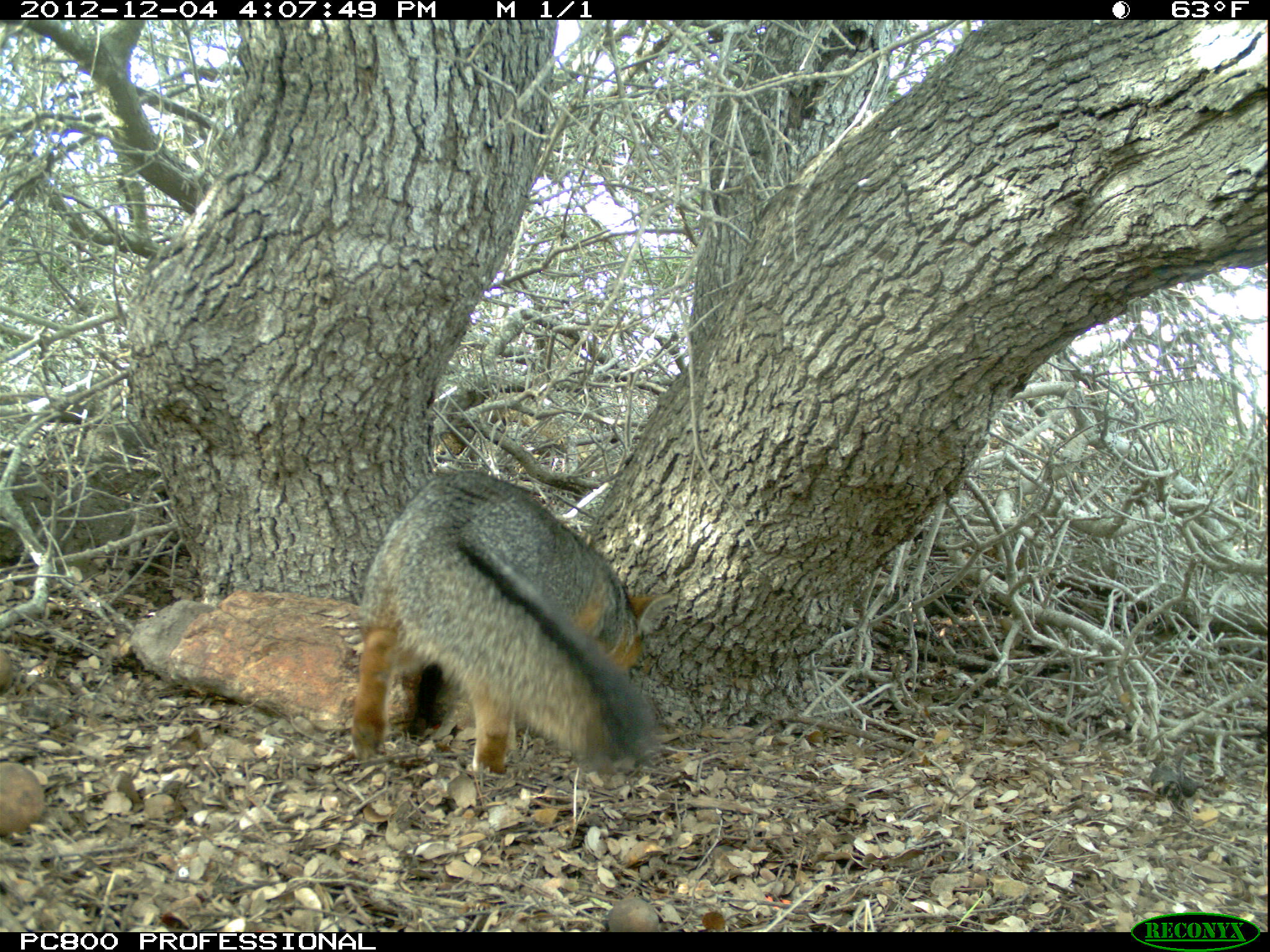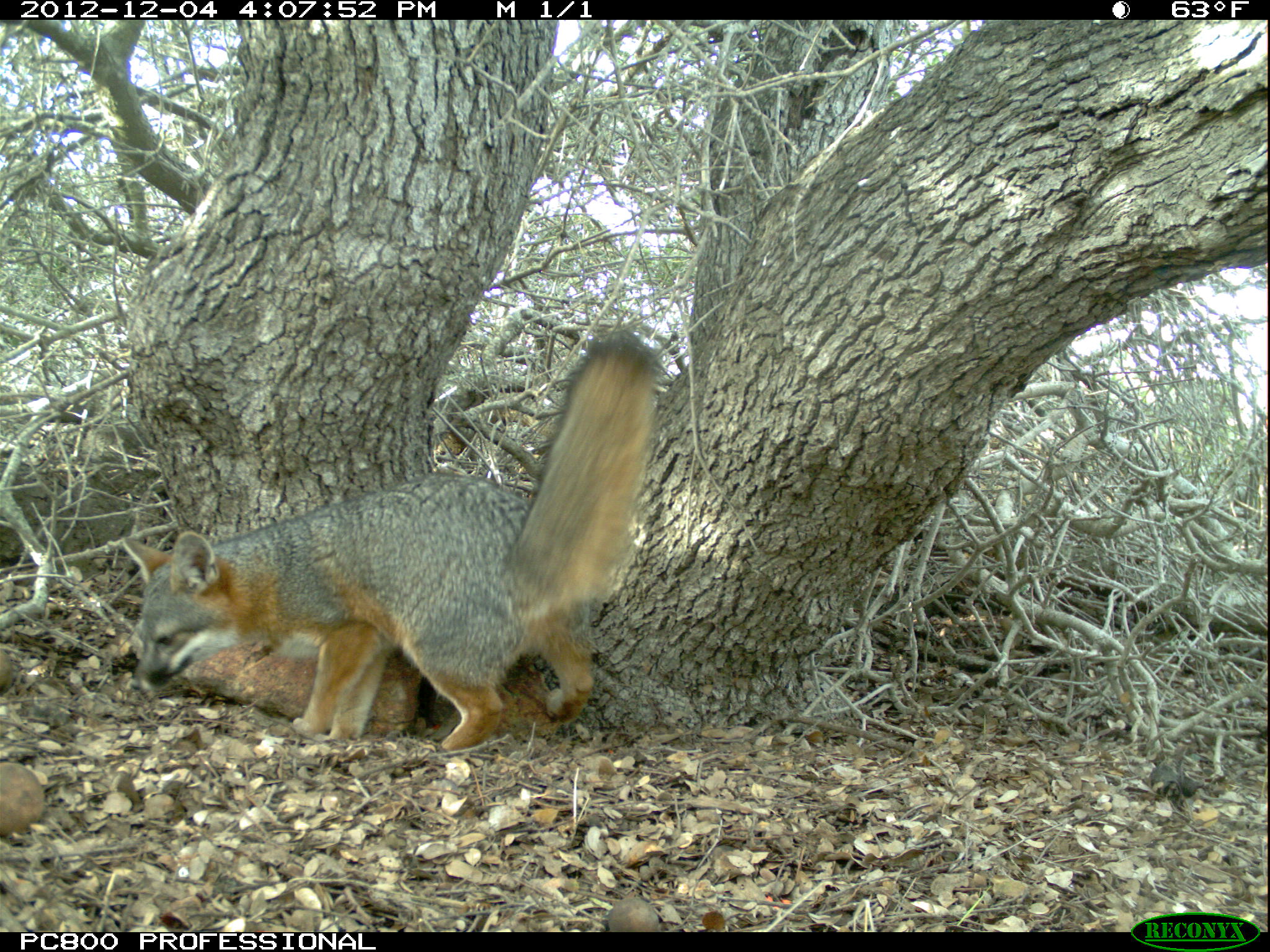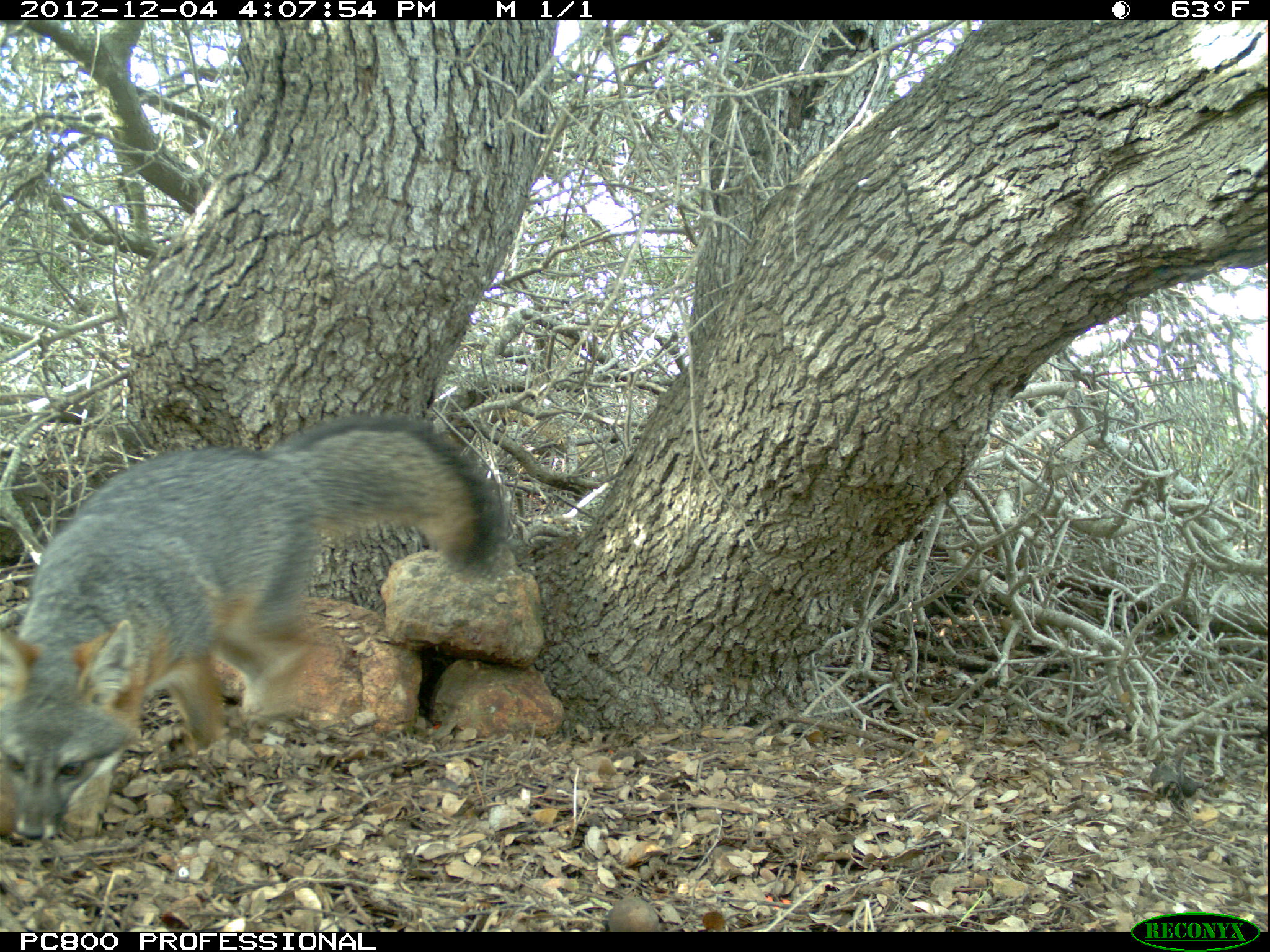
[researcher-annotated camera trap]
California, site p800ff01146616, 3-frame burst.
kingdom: Animalia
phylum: Chordata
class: Mammalia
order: Carnivora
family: Canidae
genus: Urocyon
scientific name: Urocyon littoralis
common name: island fox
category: fox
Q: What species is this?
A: Fox (island fox) (Urocyon littoralis).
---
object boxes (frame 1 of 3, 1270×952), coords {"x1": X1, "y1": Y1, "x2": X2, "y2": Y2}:
fox: {"x1": 350, "y1": 470, "x2": 678, "y2": 775}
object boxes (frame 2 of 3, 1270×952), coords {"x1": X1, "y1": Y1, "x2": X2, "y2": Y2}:
fox: {"x1": 122, "y1": 334, "x2": 657, "y2": 751}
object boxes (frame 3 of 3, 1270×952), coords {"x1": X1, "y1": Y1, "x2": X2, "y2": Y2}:
fox: {"x1": 0, "y1": 417, "x2": 506, "y2": 840}